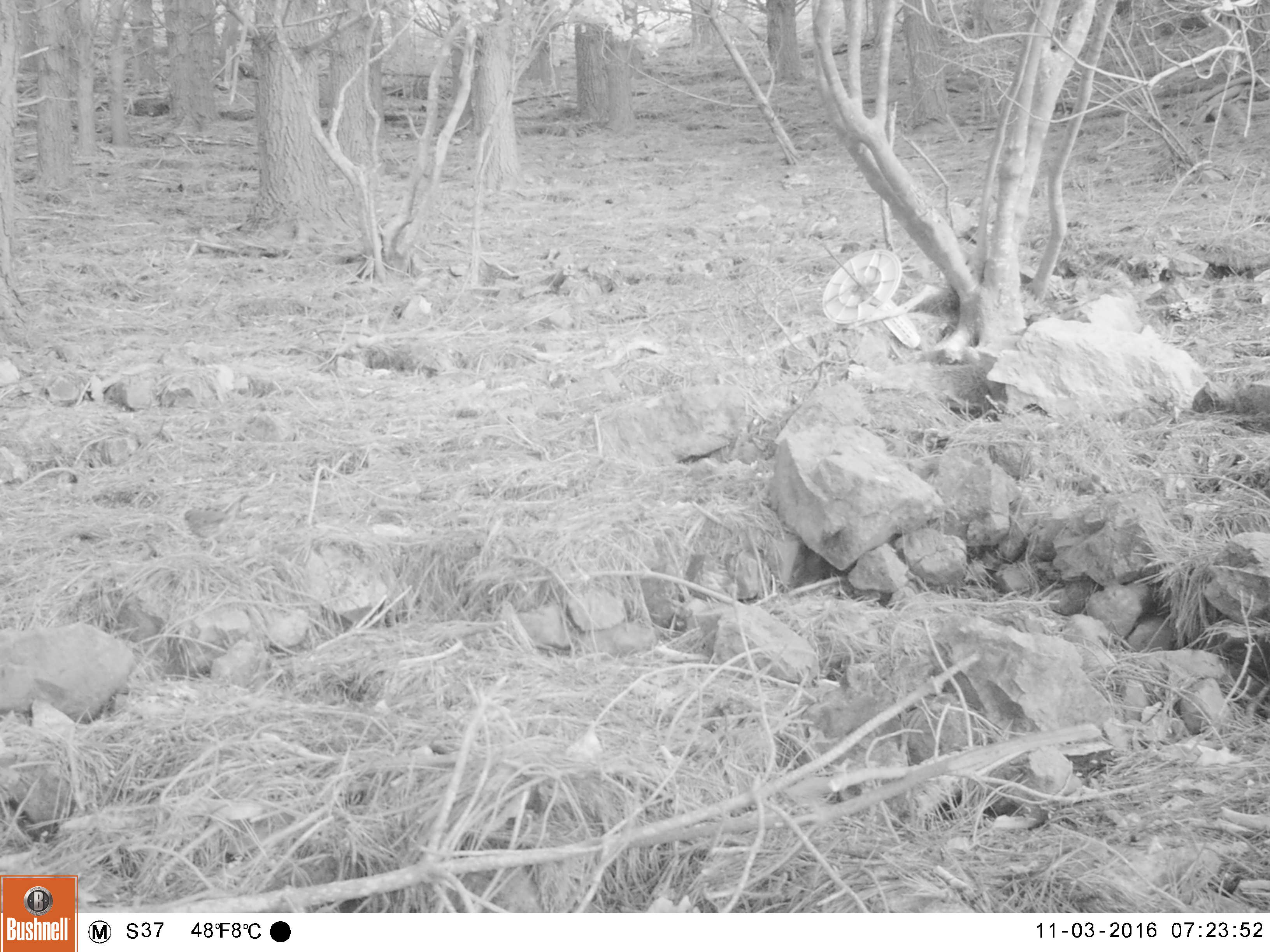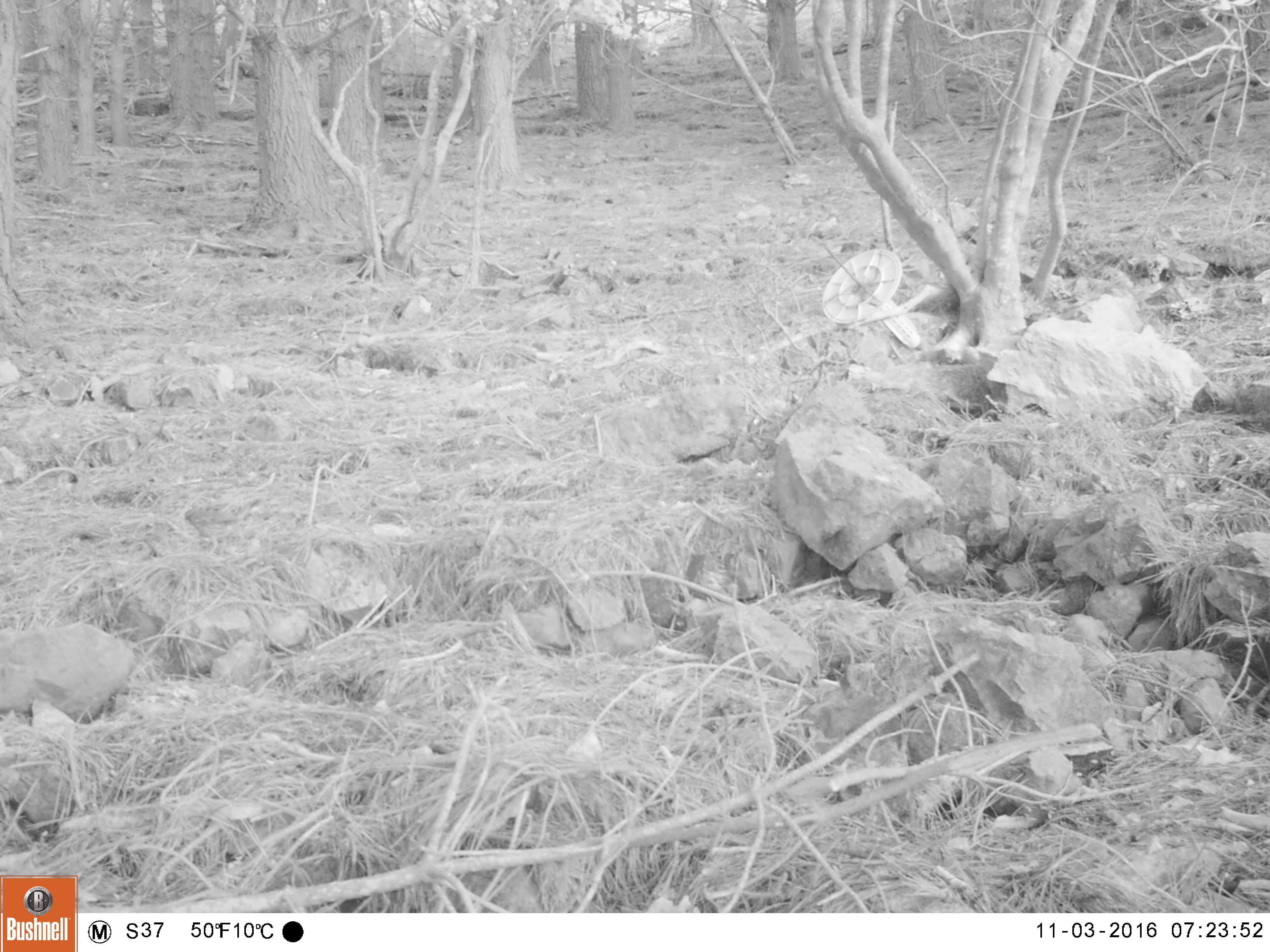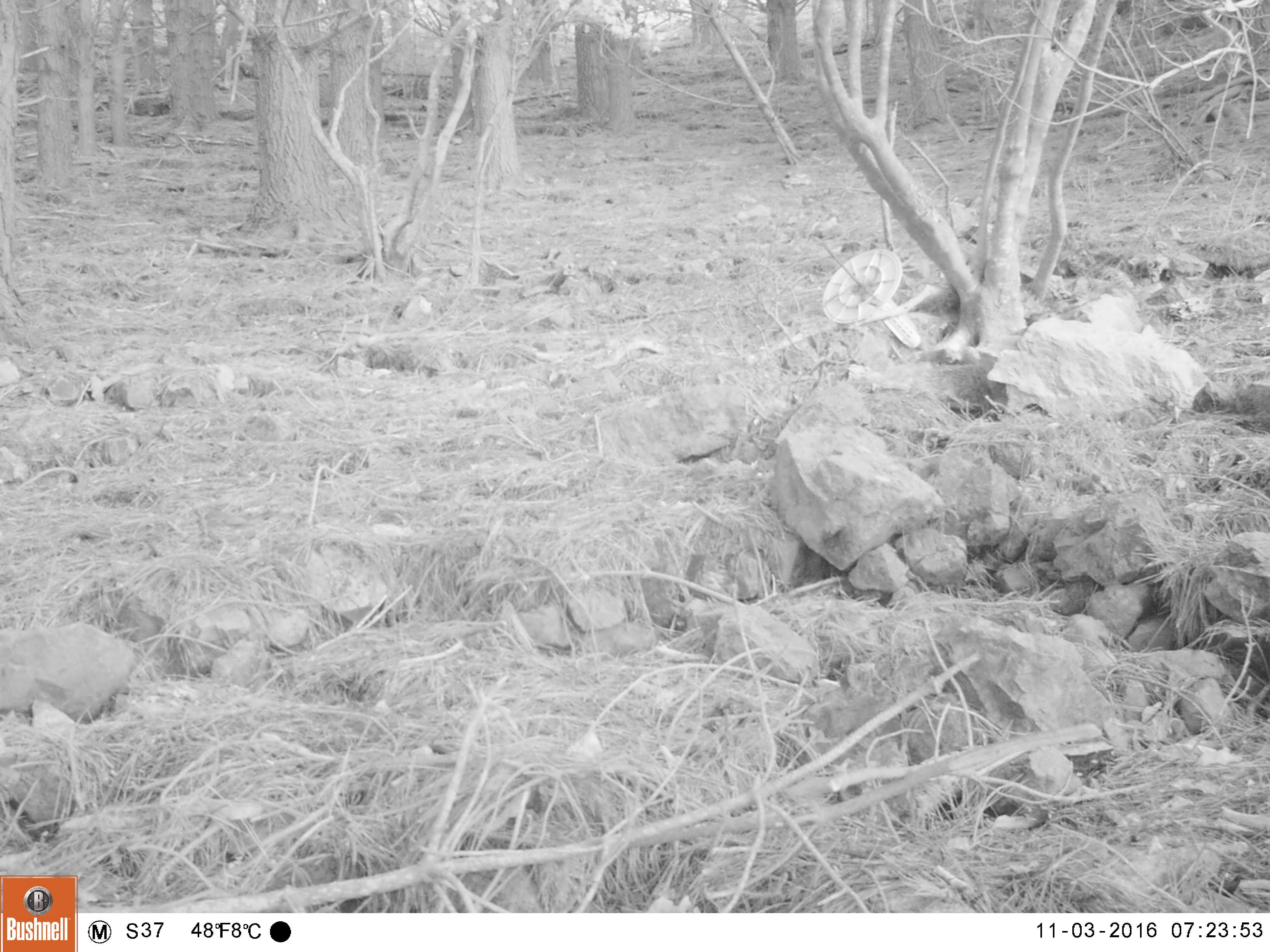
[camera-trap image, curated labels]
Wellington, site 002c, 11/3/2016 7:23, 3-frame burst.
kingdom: Animalia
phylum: Chordata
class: Aves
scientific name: Aves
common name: bird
Bird (Aves).